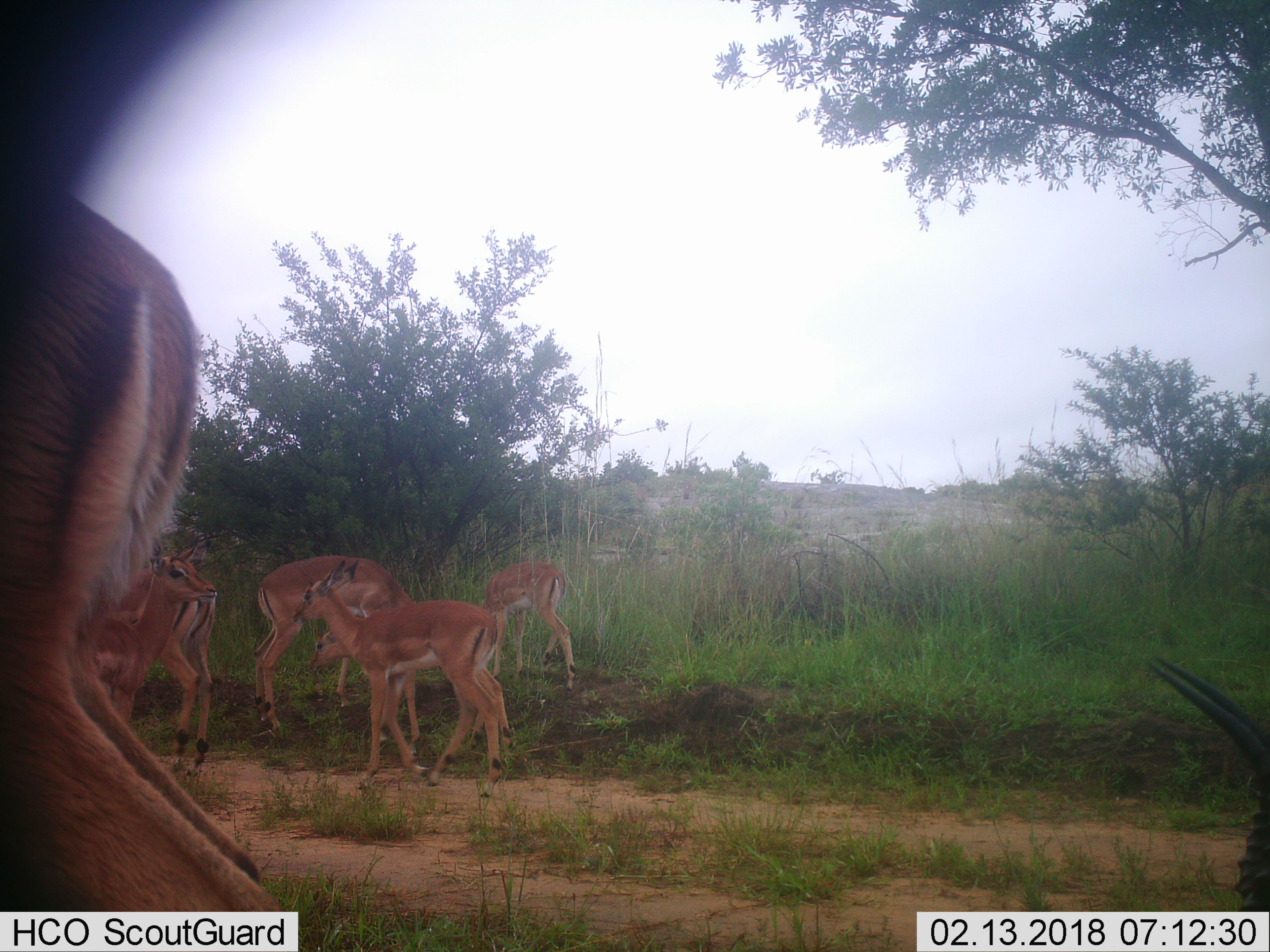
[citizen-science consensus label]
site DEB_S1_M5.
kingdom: Animalia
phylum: Chordata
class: Mammalia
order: Artiodactyla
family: Bovidae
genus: Aepyceros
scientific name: Aepyceros melampus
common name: impala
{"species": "impala (Aepyceros melampus)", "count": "7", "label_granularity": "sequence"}